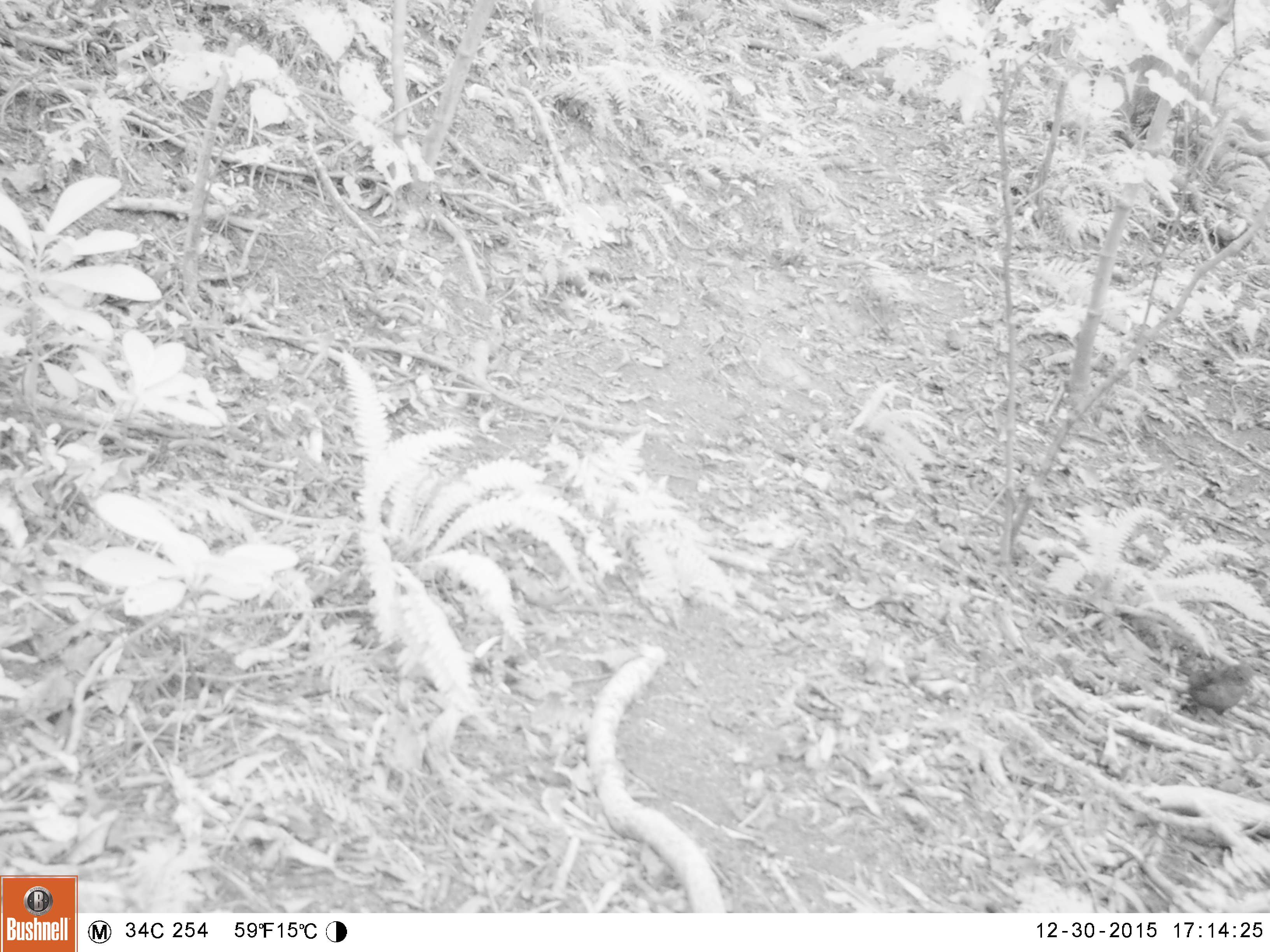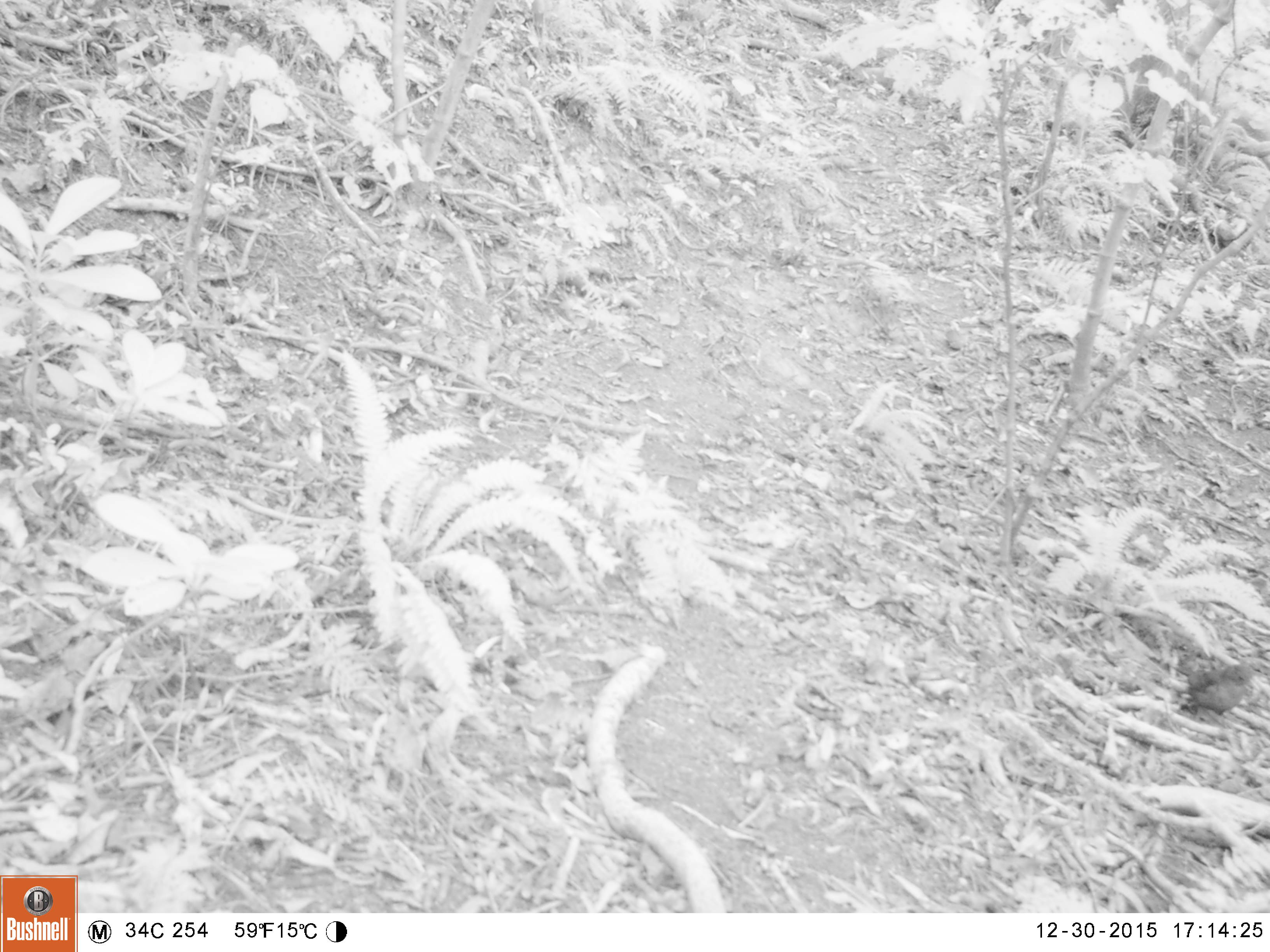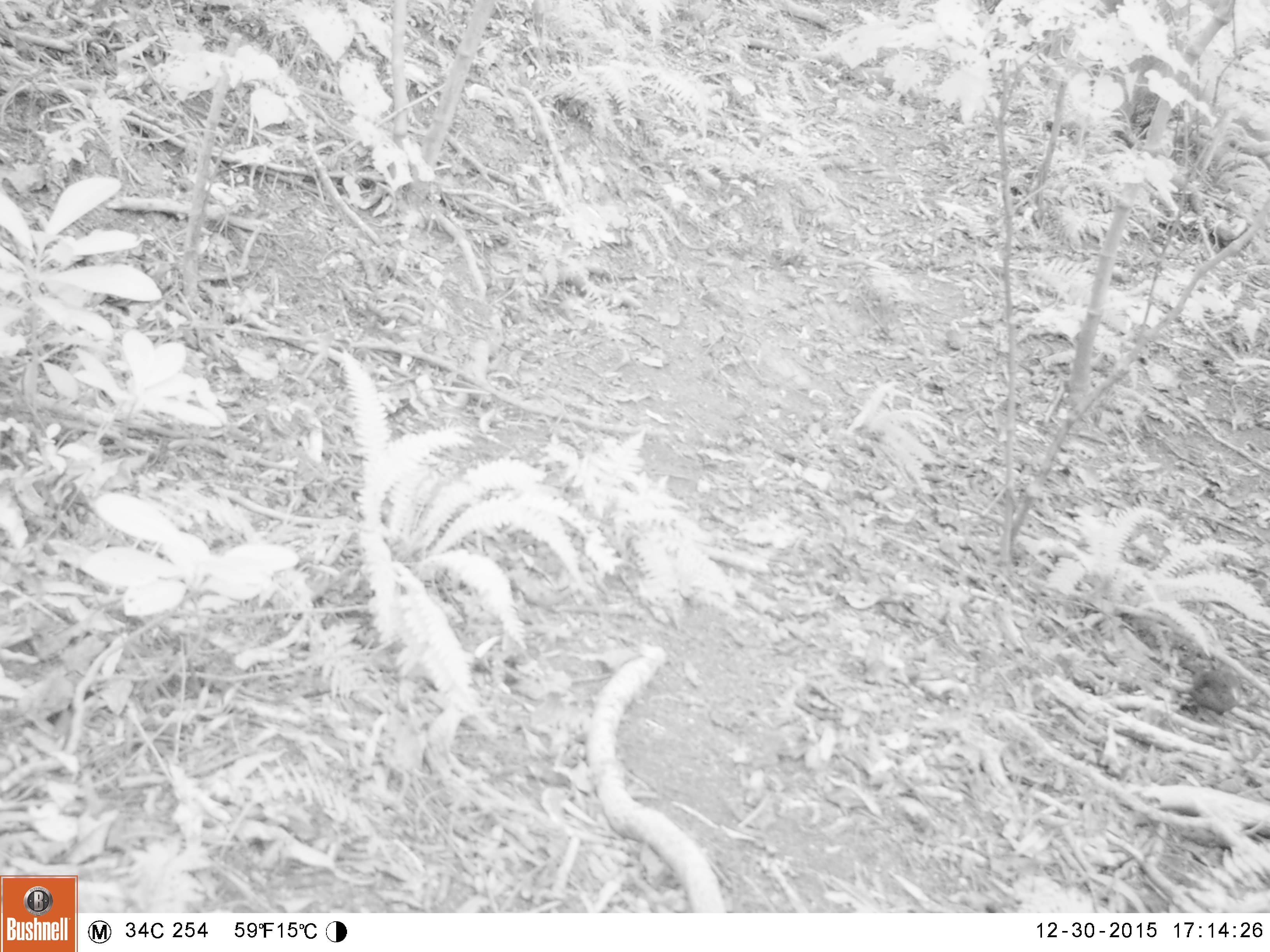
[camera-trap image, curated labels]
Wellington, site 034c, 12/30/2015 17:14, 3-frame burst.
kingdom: Animalia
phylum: Chordata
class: Aves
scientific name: Aves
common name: bird